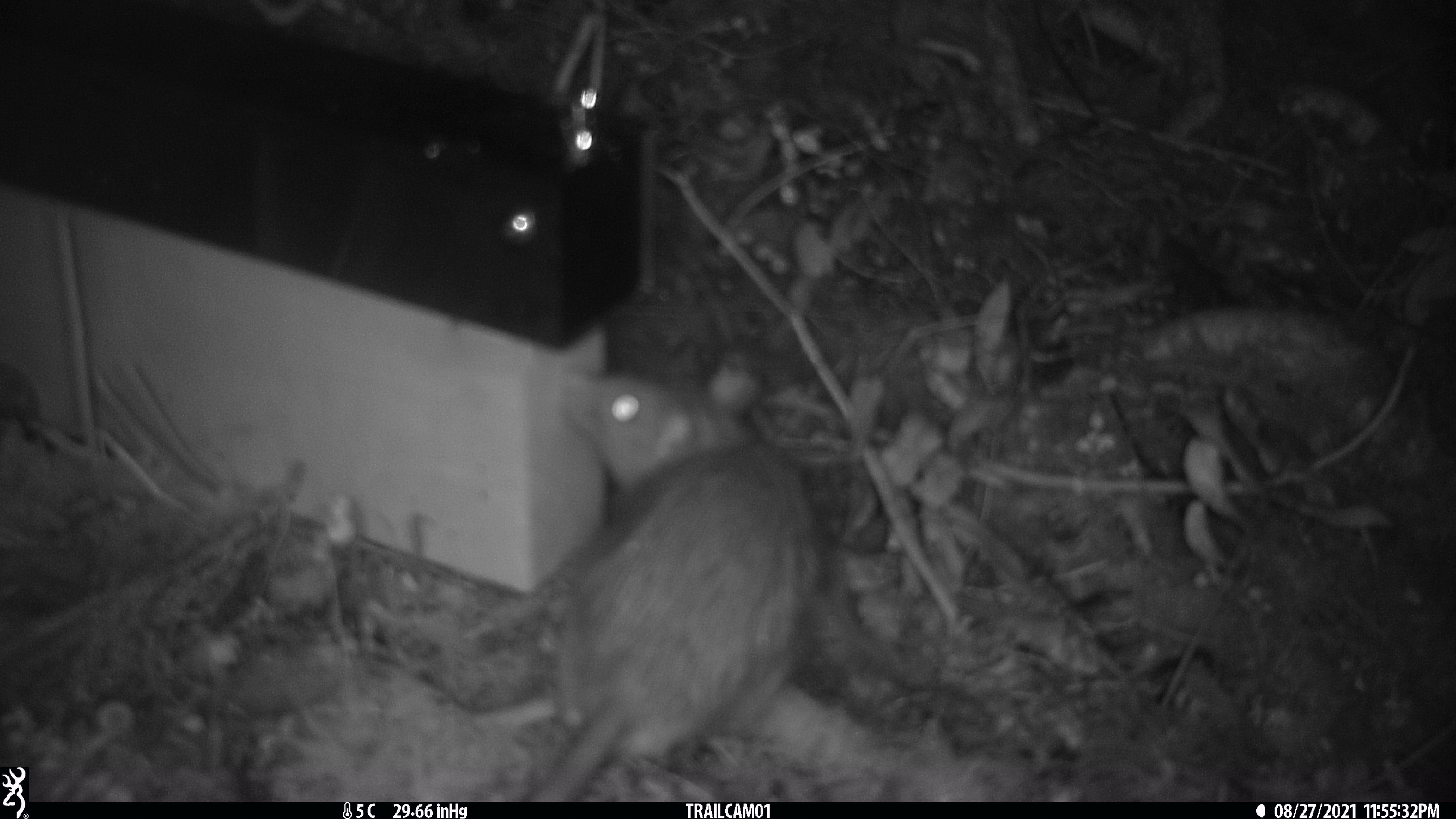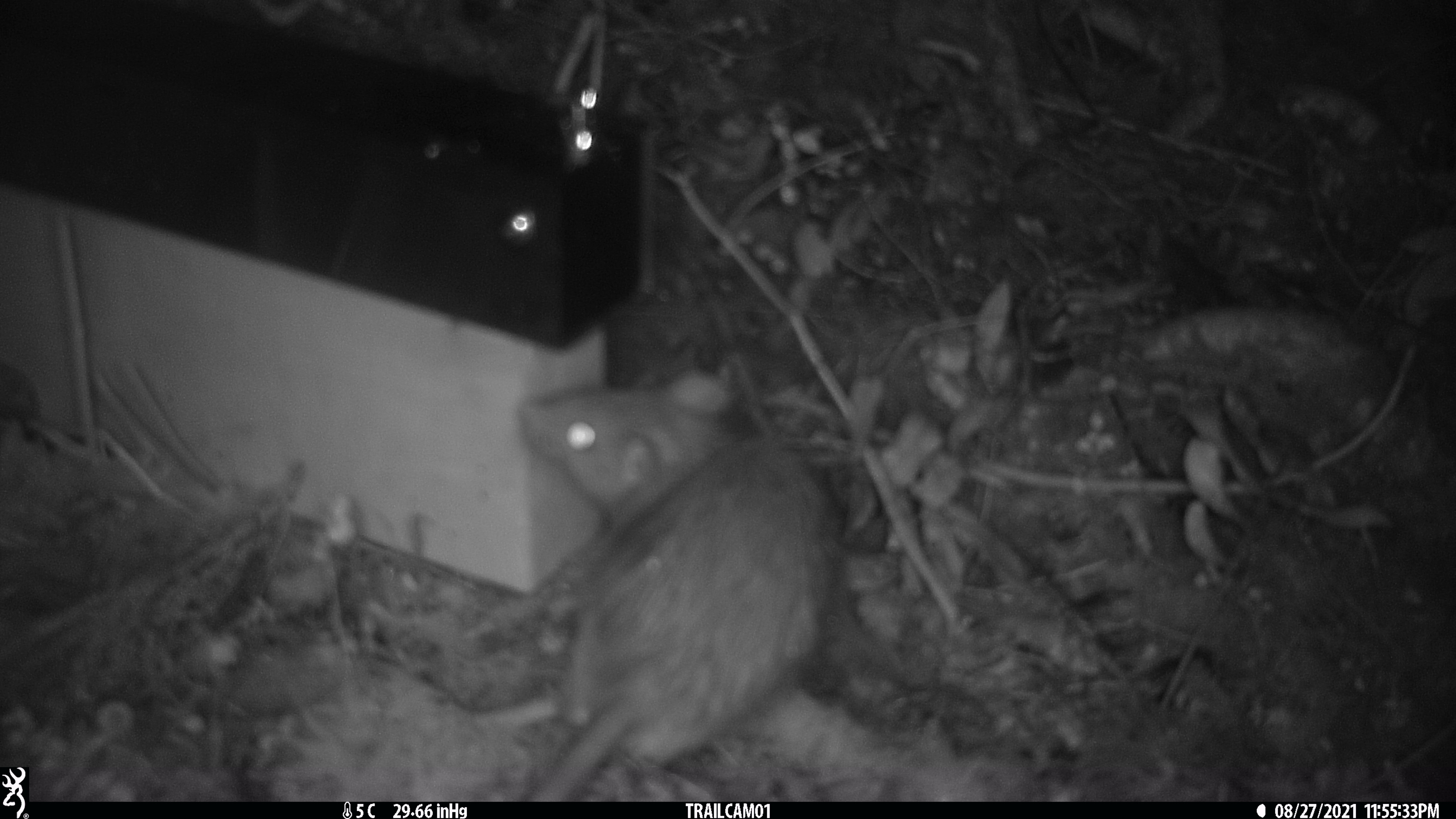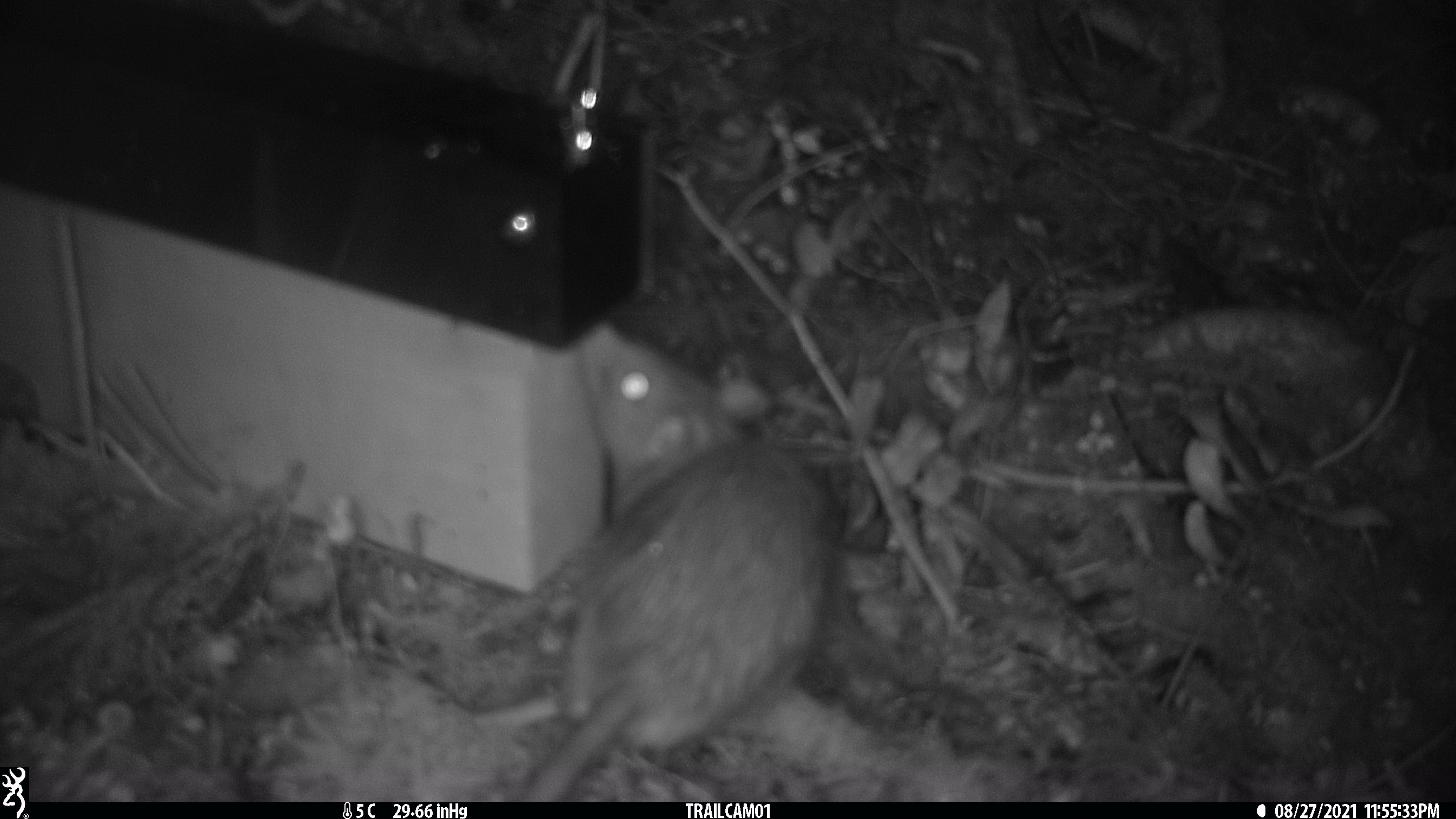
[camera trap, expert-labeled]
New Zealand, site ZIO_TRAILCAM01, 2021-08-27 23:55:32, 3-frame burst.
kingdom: Animalia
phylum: Chordata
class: Mammalia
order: Rodentia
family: Muridae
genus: Rattus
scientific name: Rattus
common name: rat